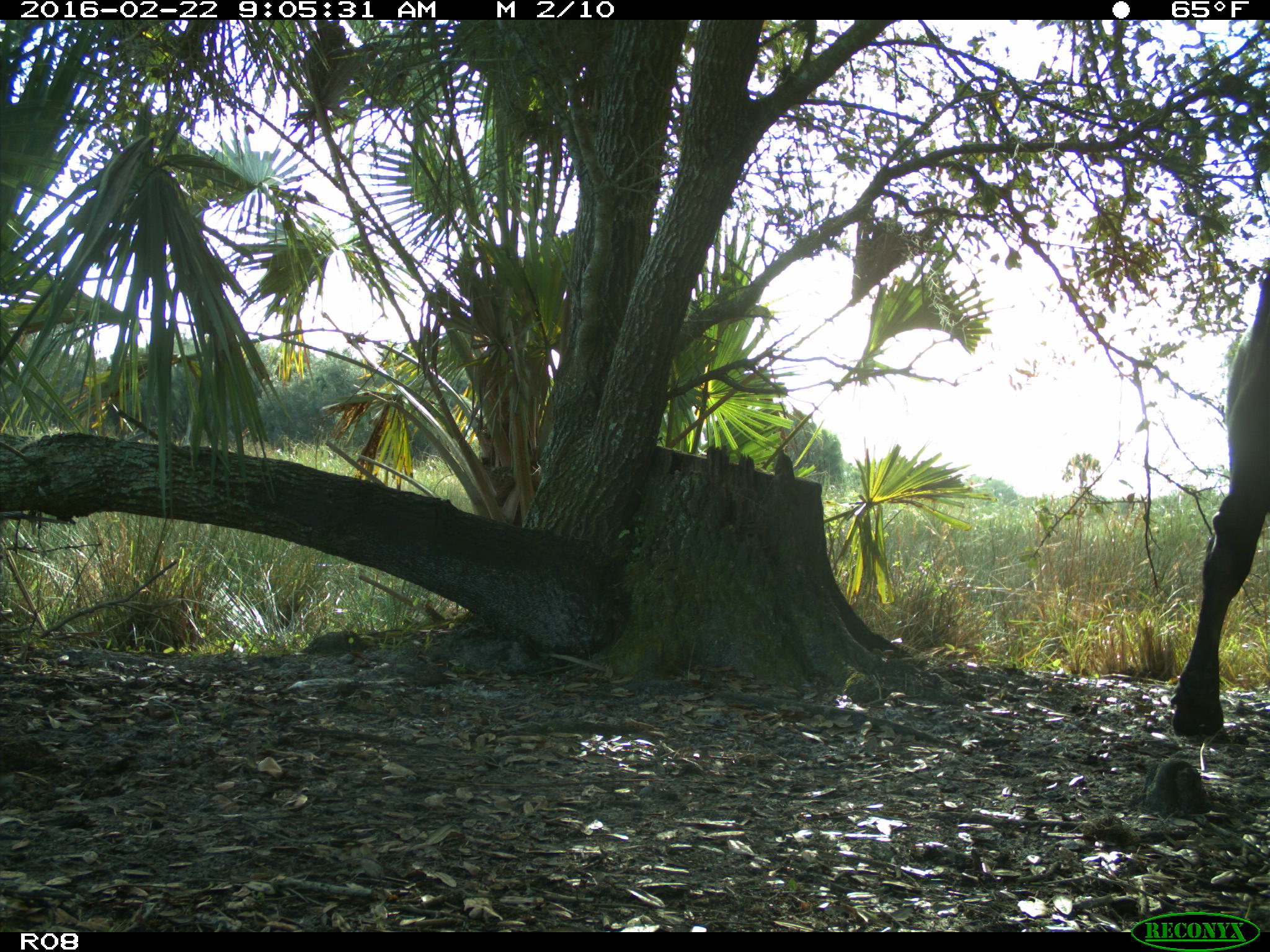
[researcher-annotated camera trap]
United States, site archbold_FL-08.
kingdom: Animalia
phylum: Chordata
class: Mammalia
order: Artiodactyla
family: Bovidae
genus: Bos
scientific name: Bos taurus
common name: domestic cow